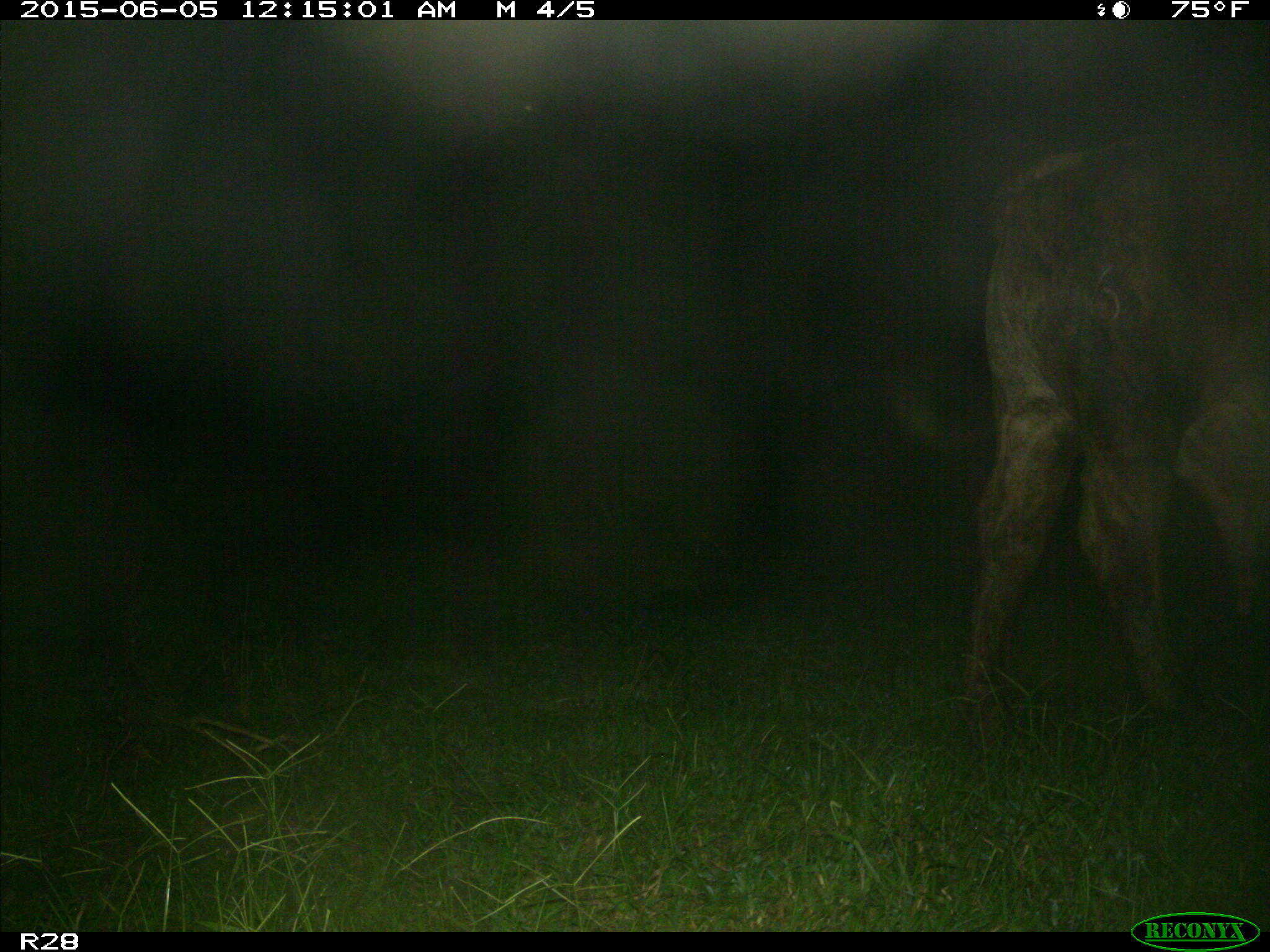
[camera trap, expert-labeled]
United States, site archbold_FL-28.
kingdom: Animalia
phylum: Chordata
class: Mammalia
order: Artiodactyla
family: Bovidae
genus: Bos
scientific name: Bos taurus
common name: domestic cow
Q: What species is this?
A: Bos taurus (domestic cow).